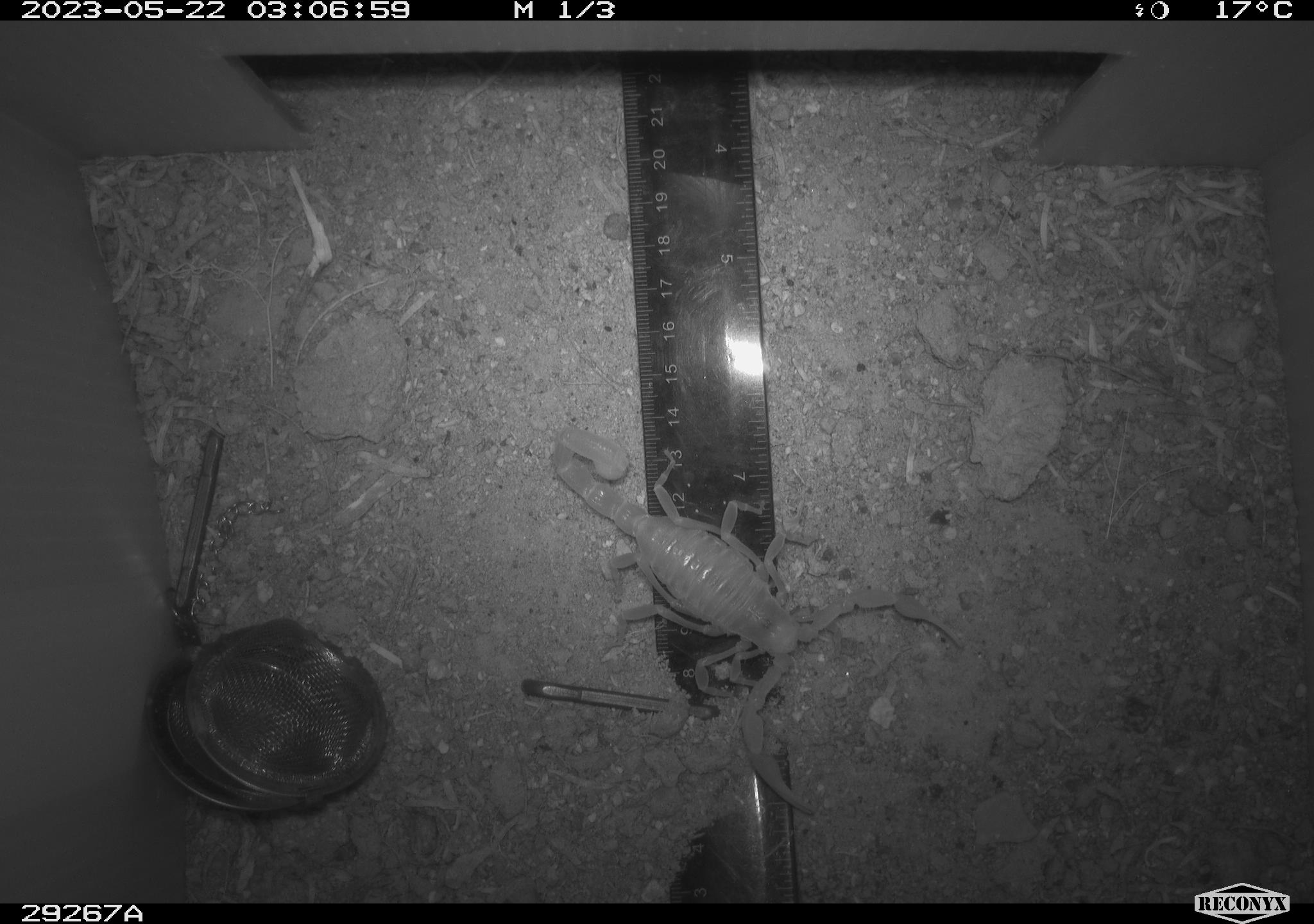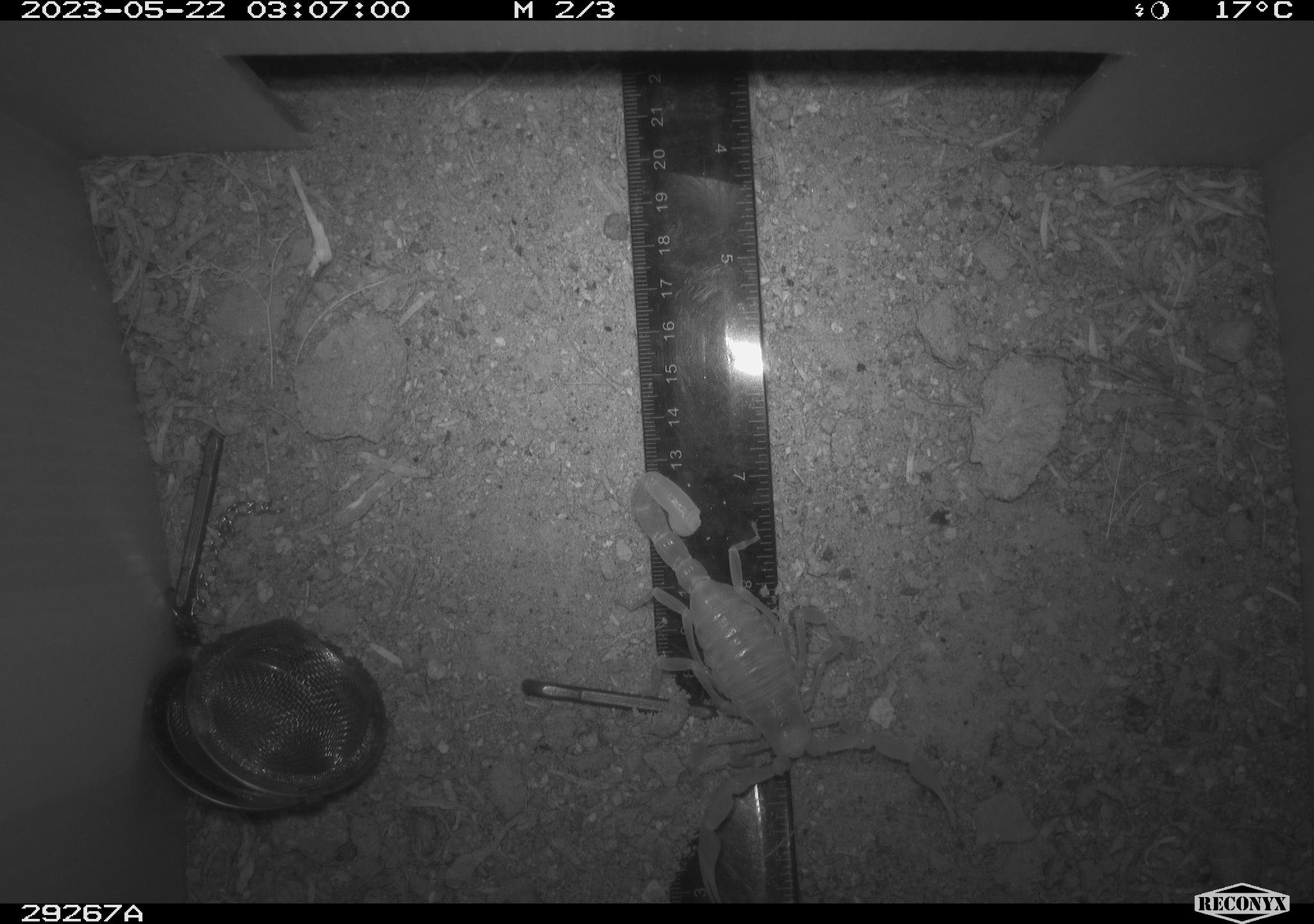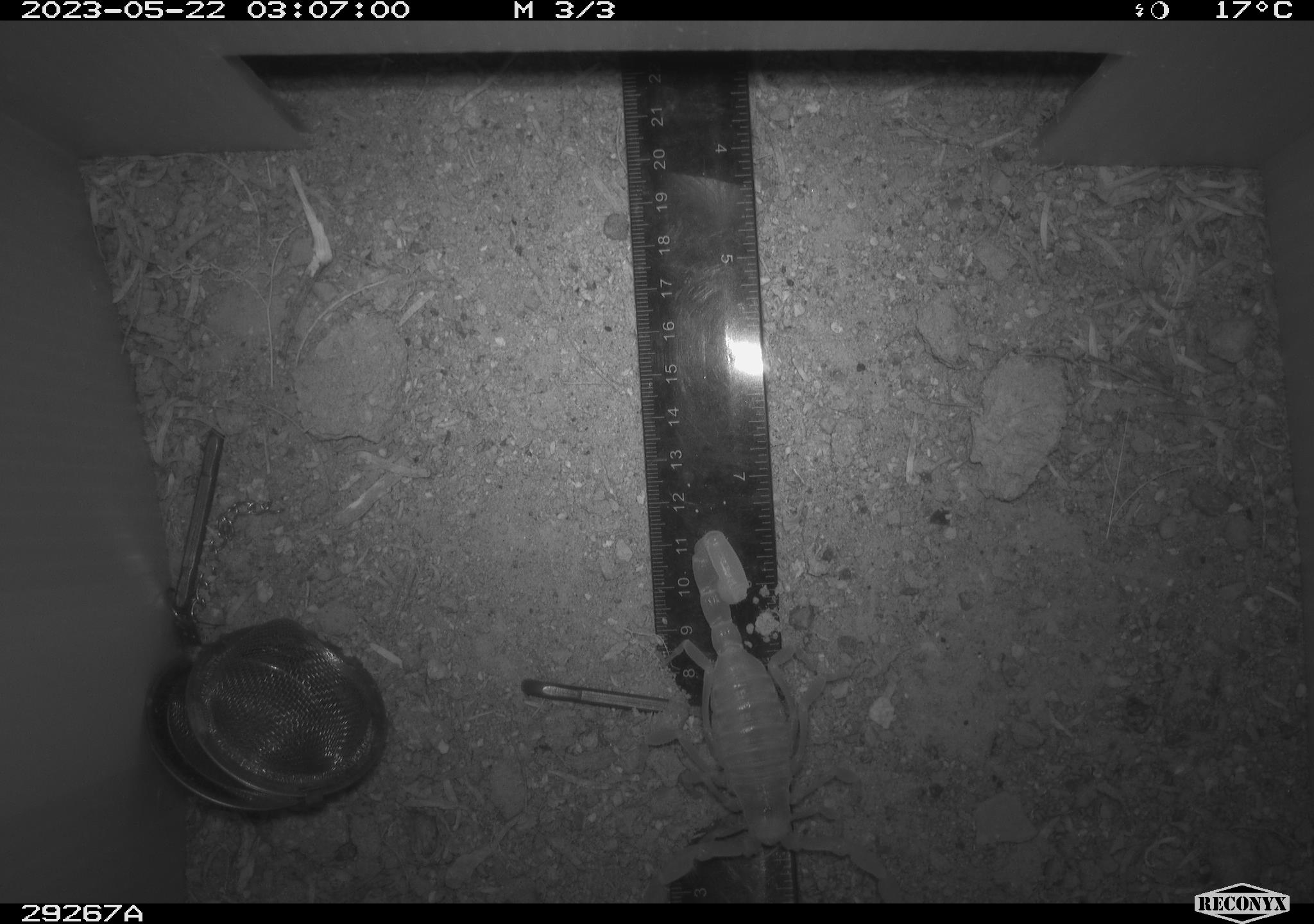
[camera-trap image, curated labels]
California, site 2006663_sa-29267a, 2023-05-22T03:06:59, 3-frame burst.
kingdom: Animalia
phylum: Arthropoda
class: Arachnida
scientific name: Arachnida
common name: arachnids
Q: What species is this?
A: Arachnids (Arachnida).